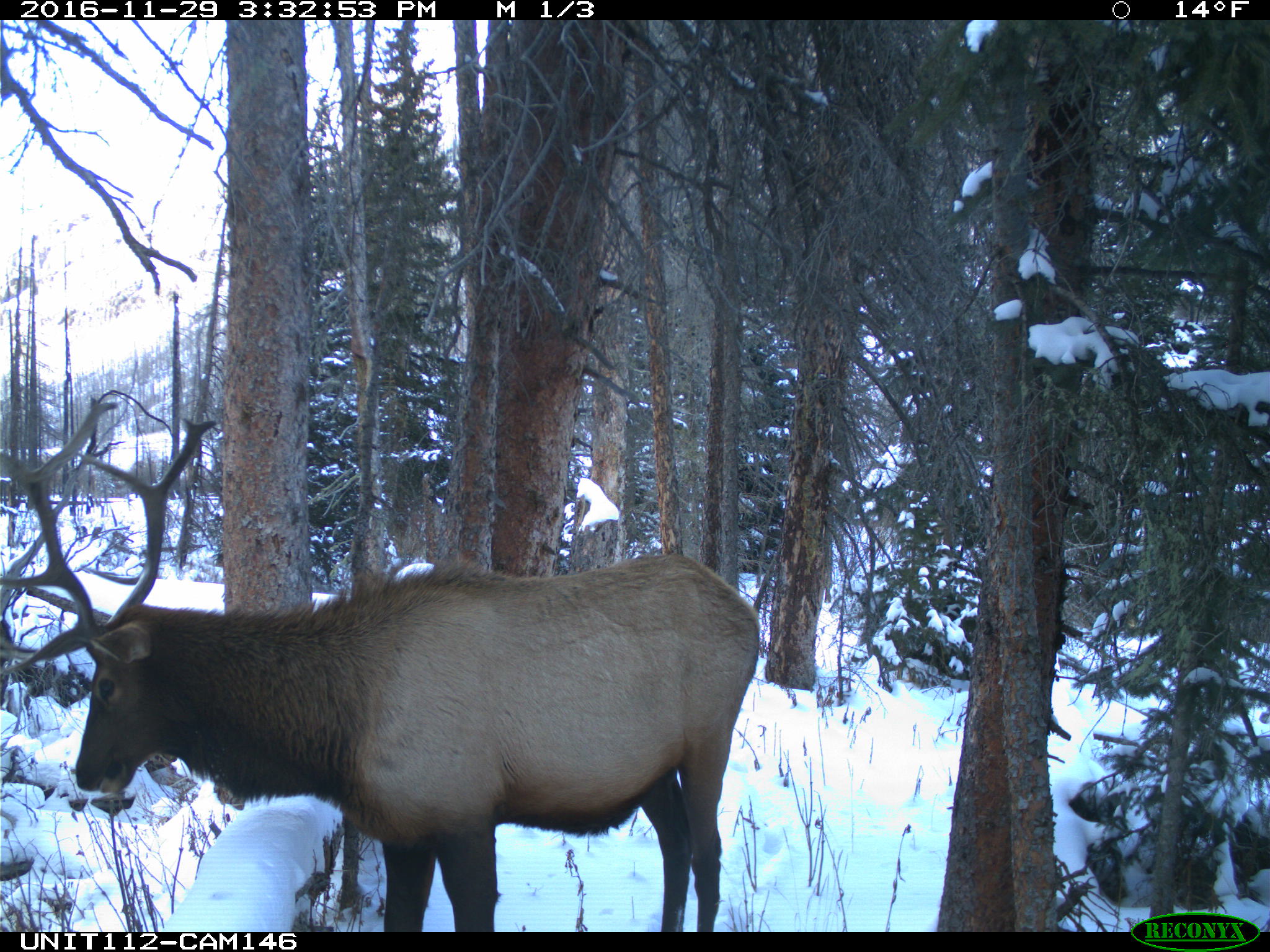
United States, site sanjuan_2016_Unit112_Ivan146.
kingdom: Animalia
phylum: Chordata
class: Mammalia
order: Artiodactyla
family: Cervidae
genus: Cervus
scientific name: Cervus elaphus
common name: red deer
Cervus elaphus (red deer).